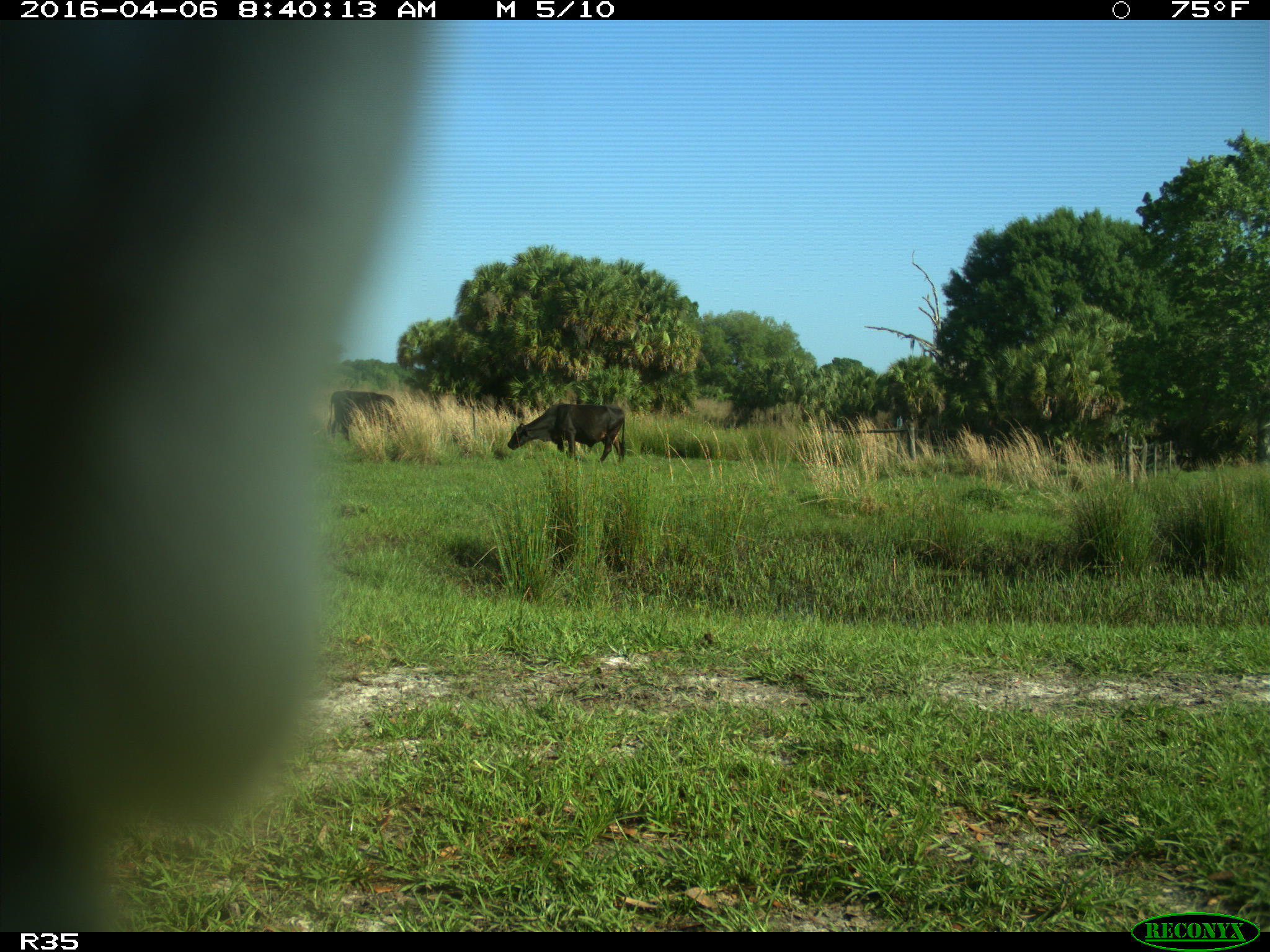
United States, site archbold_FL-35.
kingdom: Animalia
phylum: Chordata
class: Mammalia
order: Artiodactyla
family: Bovidae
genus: Bos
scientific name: Bos taurus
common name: domestic cow